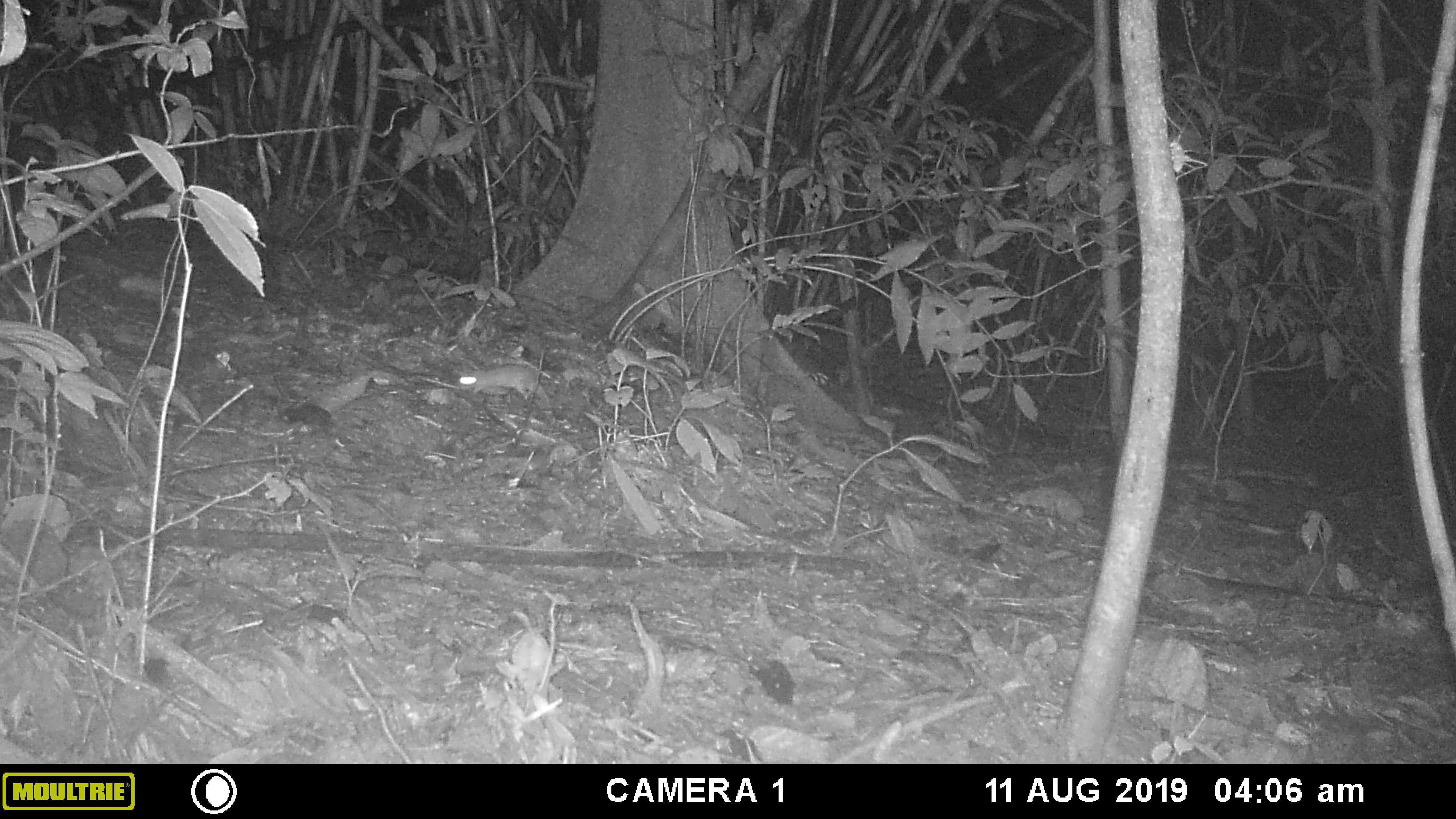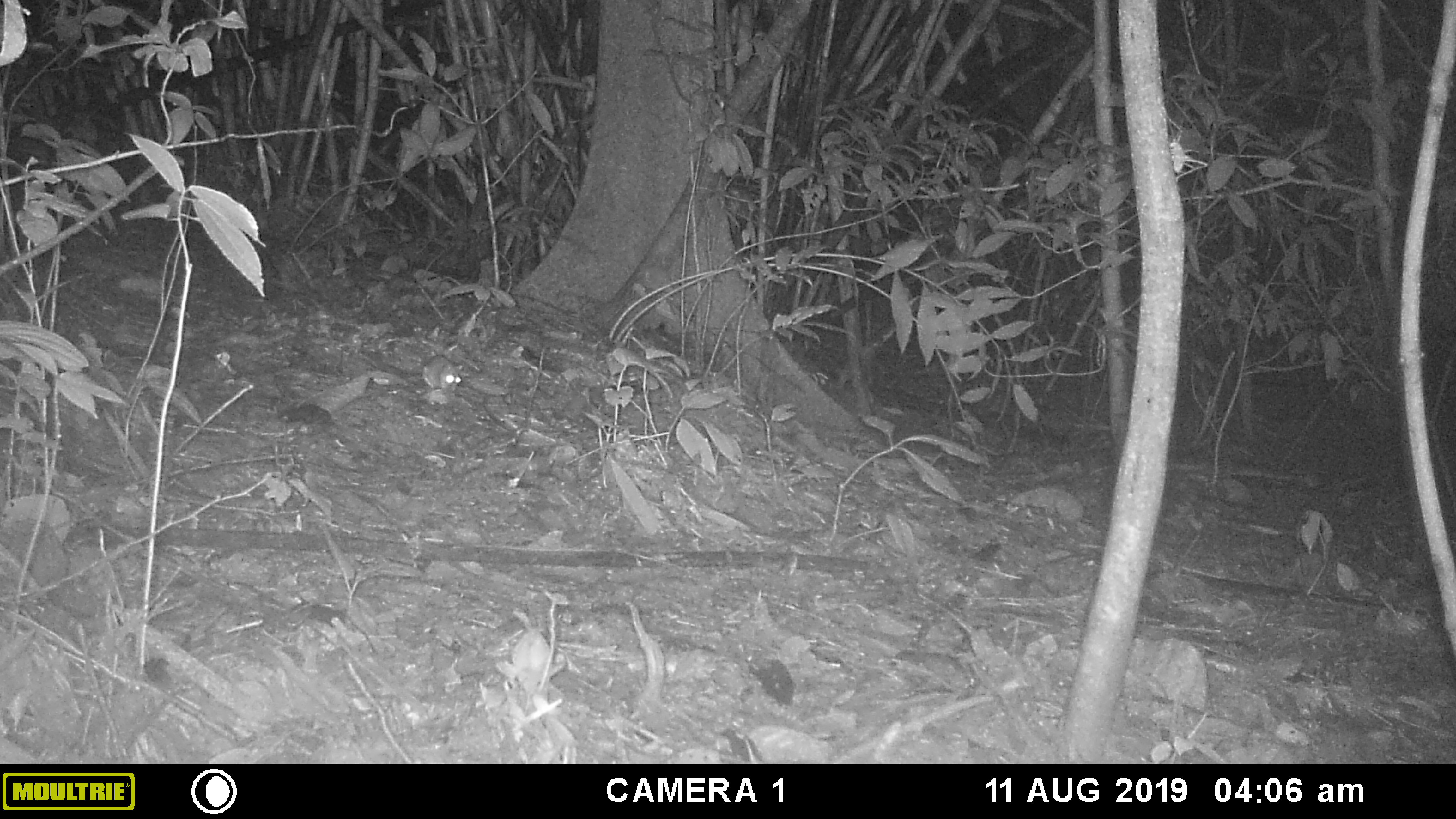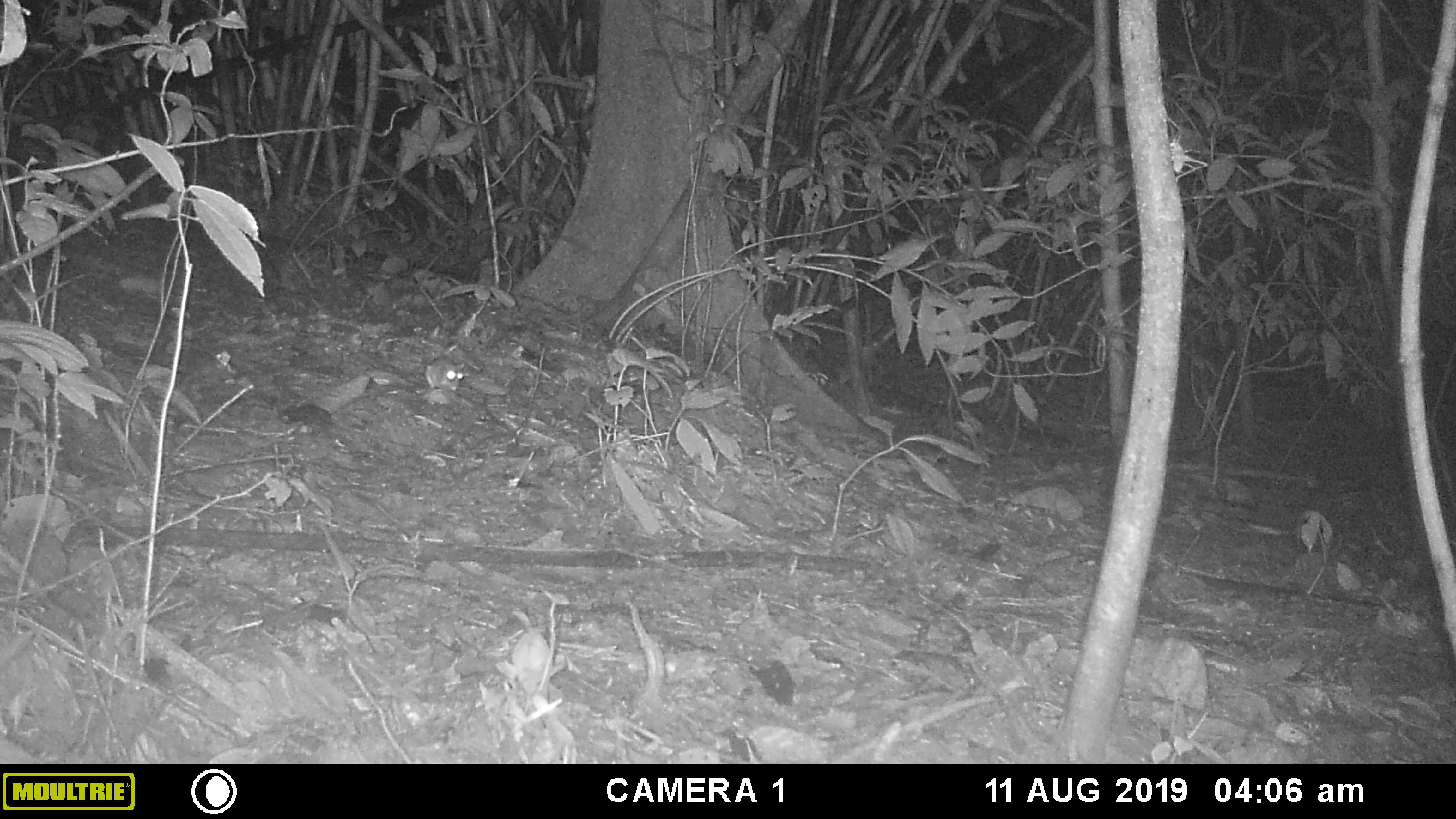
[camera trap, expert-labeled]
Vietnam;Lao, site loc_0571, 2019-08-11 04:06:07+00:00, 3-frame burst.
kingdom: Animalia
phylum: Chordata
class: Mammalia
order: Rodentia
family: Muridae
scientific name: Muridae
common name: old-world mice and rats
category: unidentified murid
Unidentified murid (old-world mice and rats) (Muridae). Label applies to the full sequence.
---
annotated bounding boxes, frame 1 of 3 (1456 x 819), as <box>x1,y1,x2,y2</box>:
unidentified murid: <box>455,365,539,399</box>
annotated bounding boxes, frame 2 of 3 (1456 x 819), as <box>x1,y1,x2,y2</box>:
unidentified murid: <box>422,354,462,392</box>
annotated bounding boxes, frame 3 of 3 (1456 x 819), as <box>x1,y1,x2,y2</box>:
unidentified murid: <box>425,354,464,392</box>